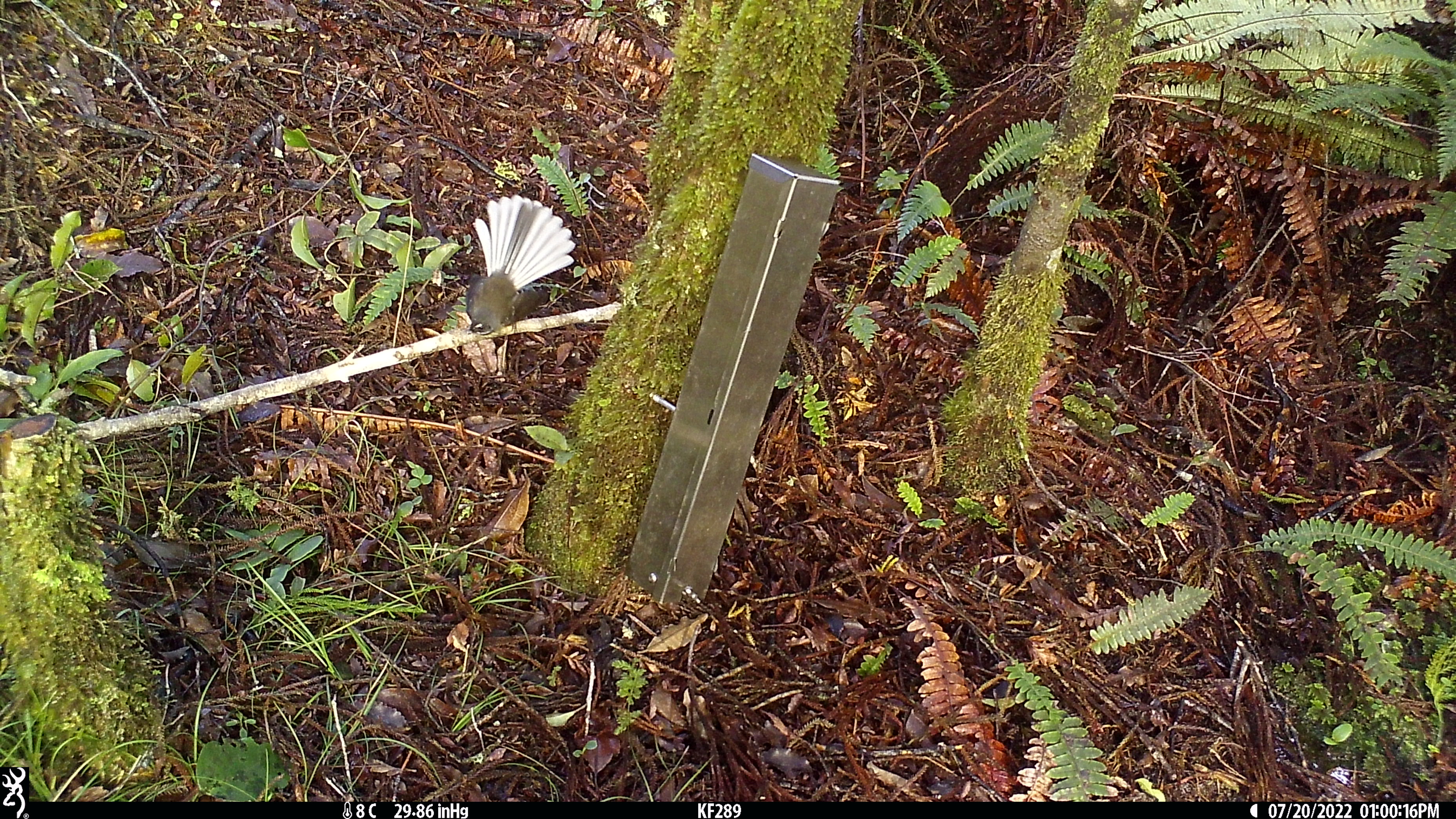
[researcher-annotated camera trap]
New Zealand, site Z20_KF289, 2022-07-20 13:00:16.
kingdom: Animalia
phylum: Chordata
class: Aves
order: Passeriformes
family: Rhipiduridae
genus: Rhipidura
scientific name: Rhipidura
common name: fantails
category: fantail